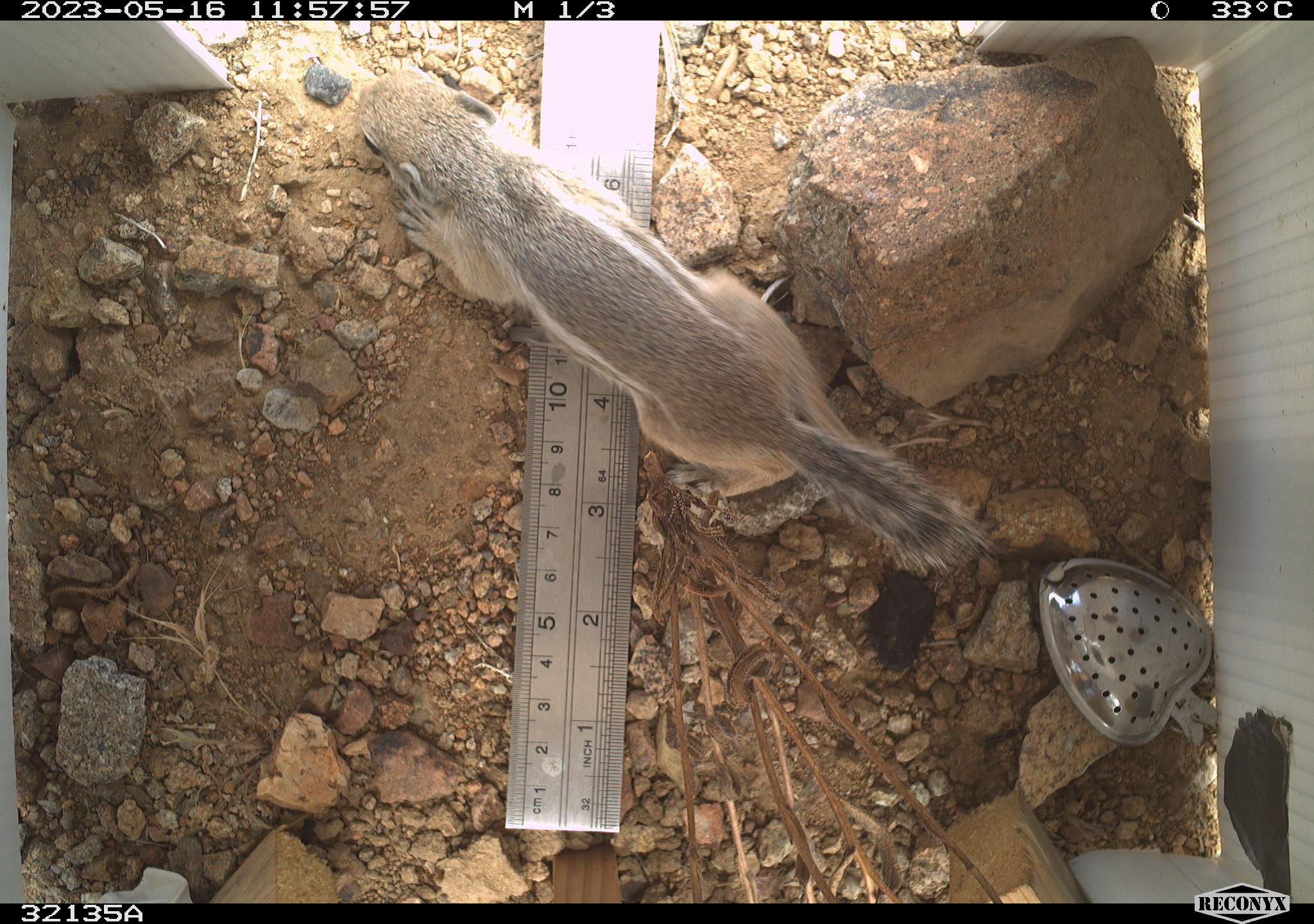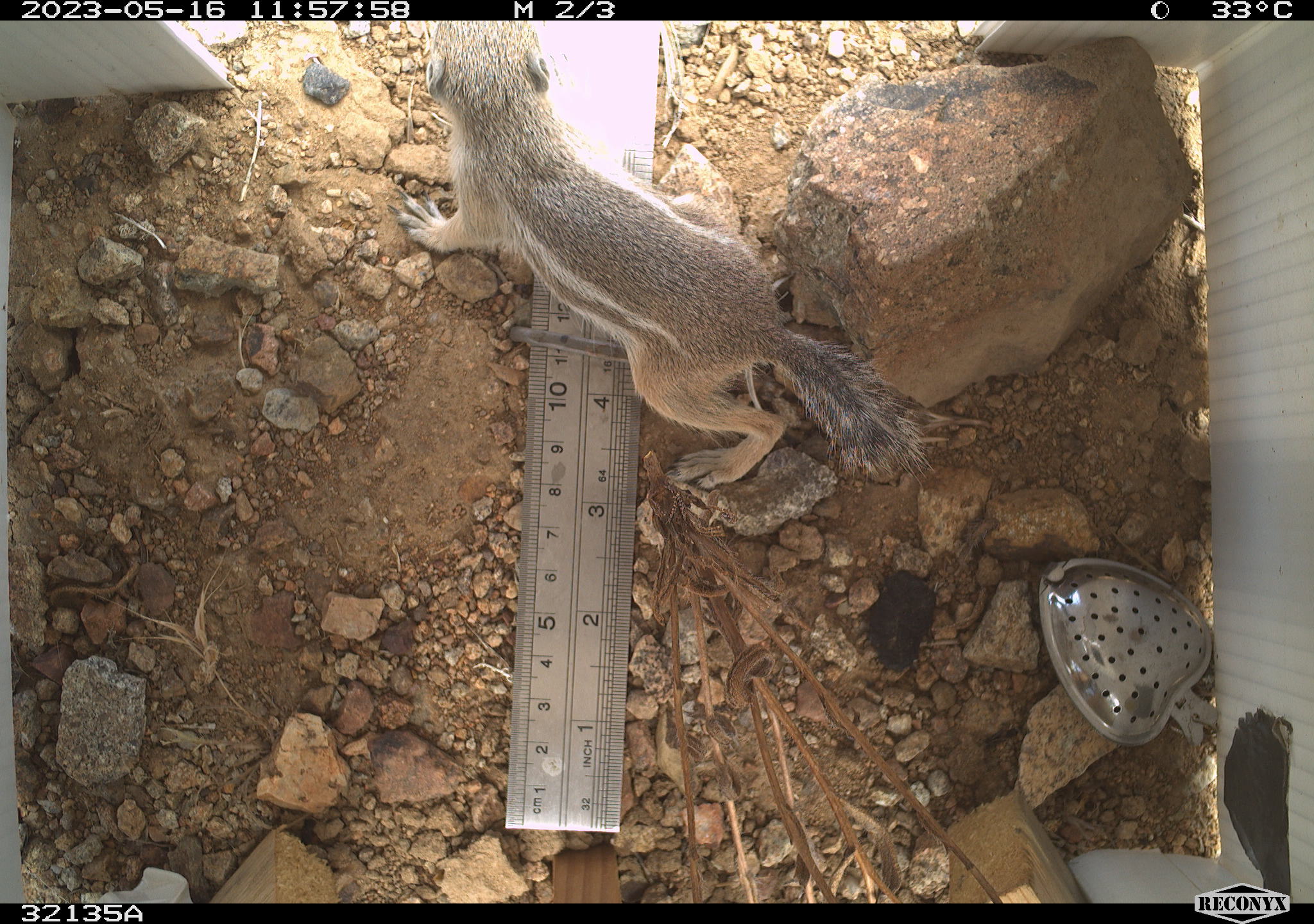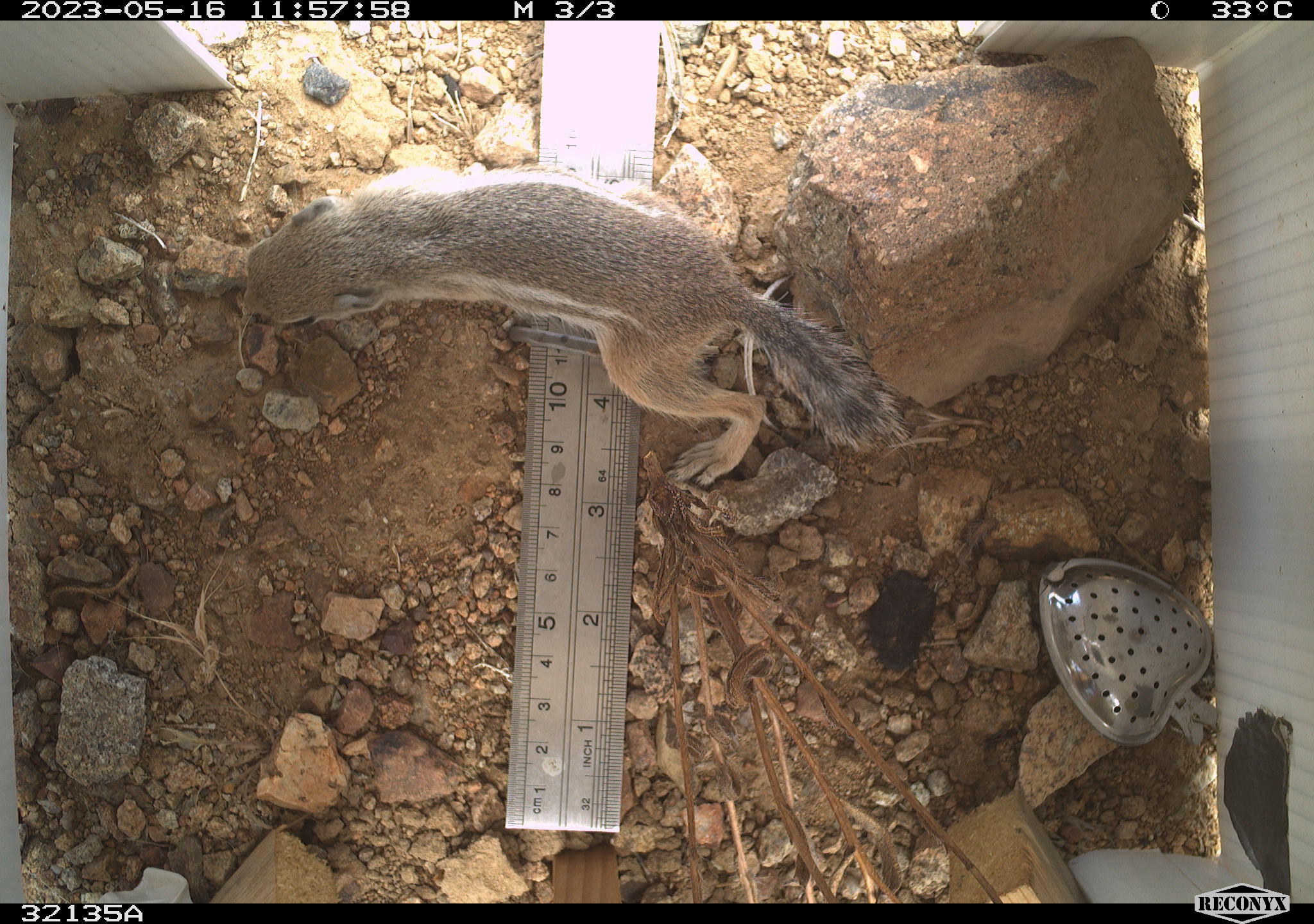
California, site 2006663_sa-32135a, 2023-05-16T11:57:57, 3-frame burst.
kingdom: Animalia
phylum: Chordata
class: Mammalia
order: Rodentia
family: Sciuridae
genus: Ammospermophilus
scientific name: Ammospermophilus leucurus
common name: white-tailed antelope squirrel